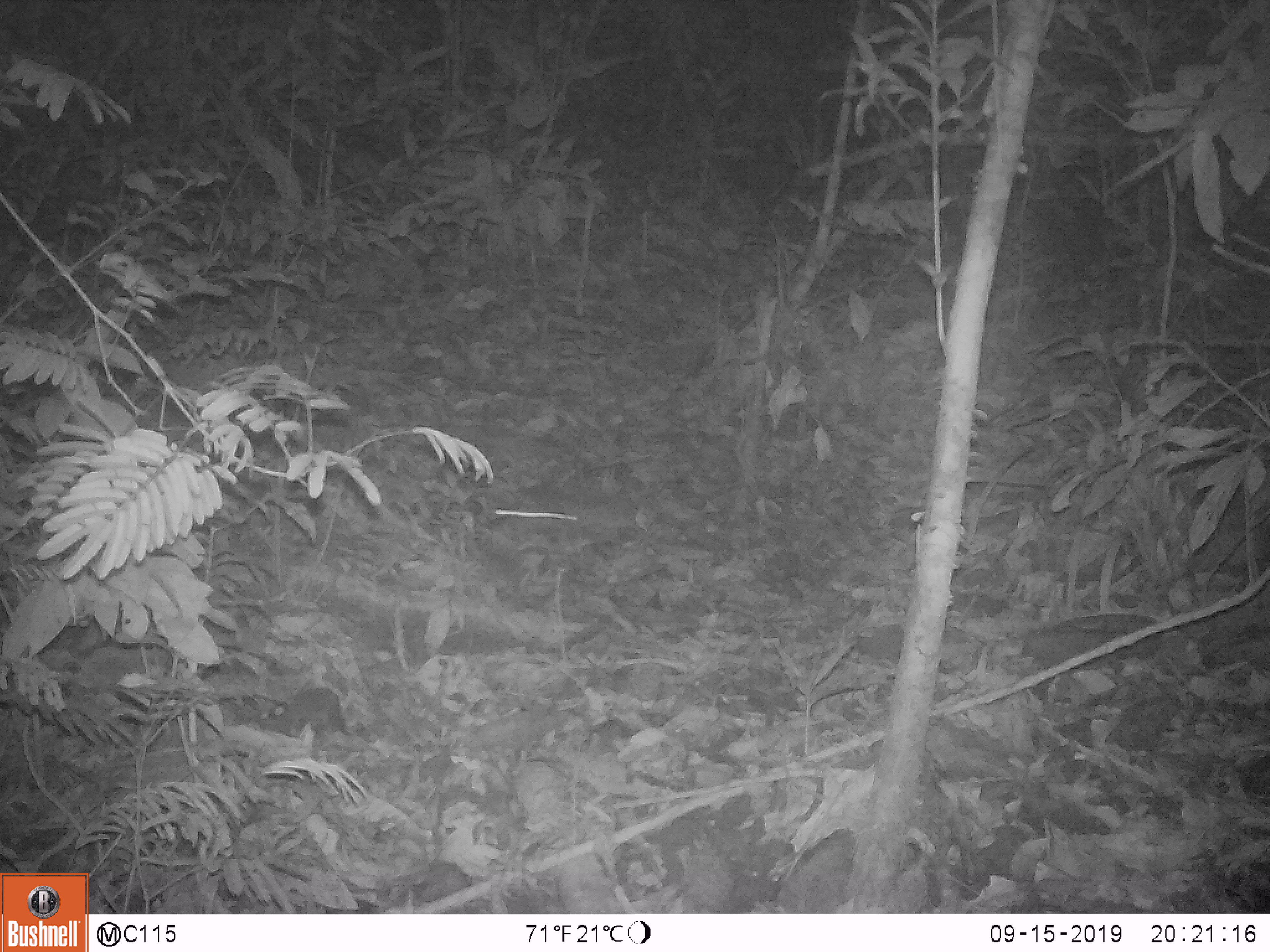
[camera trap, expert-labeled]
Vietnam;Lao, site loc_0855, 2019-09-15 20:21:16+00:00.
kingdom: Animalia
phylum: Chordata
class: Mammalia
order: Rodentia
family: Muridae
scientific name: Muridae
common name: old-world mice and rats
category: unidentified murid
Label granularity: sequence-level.